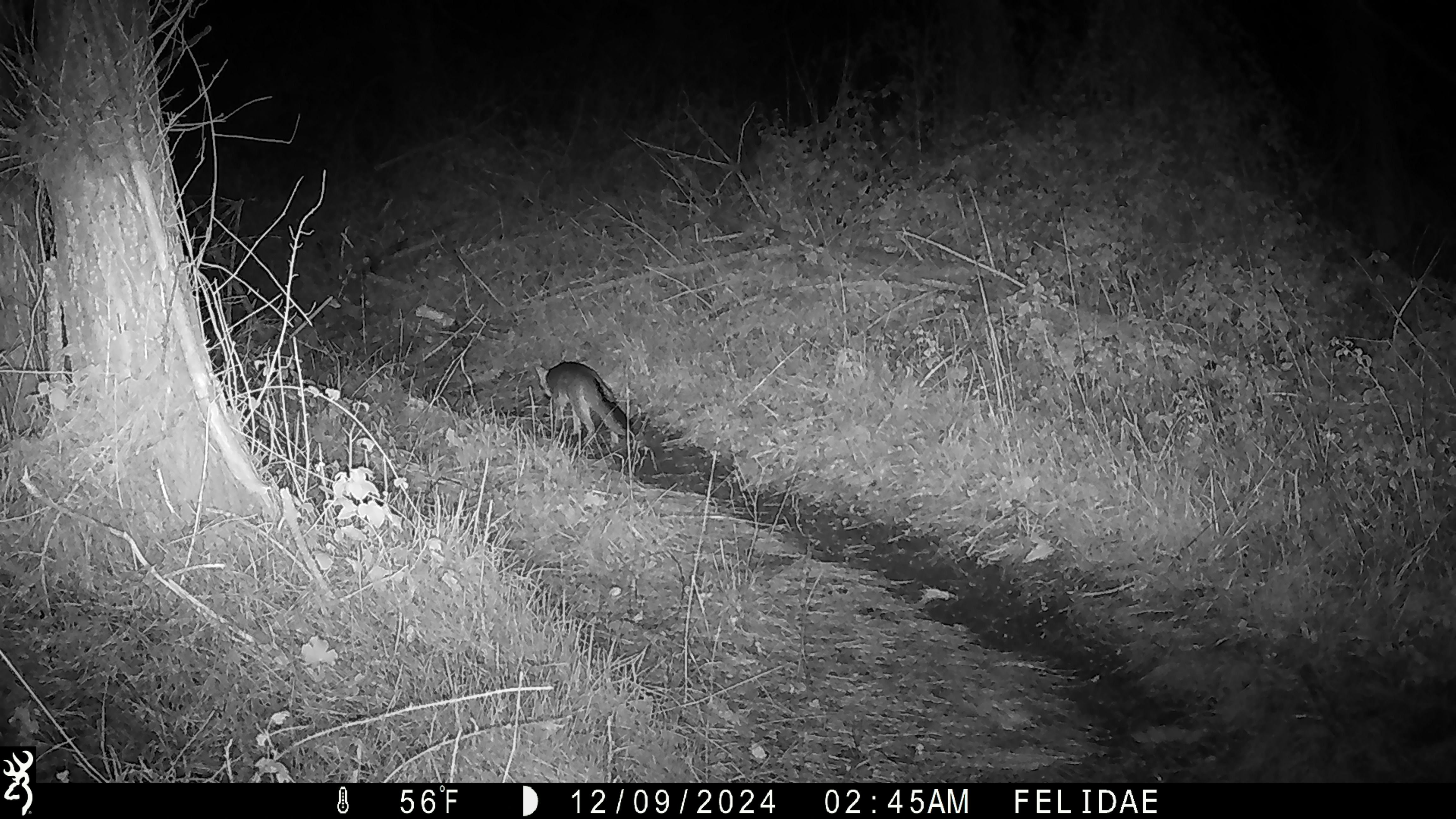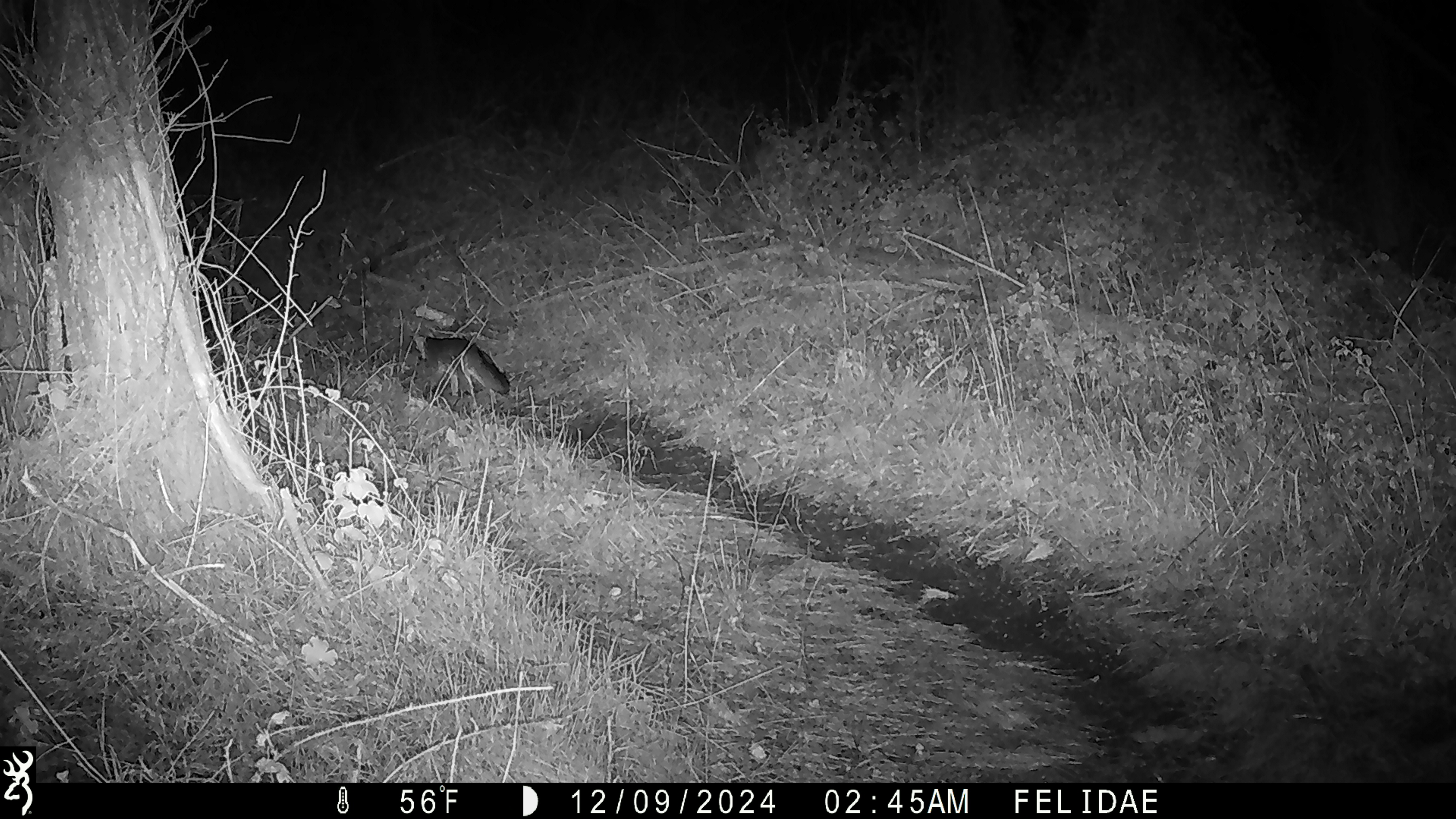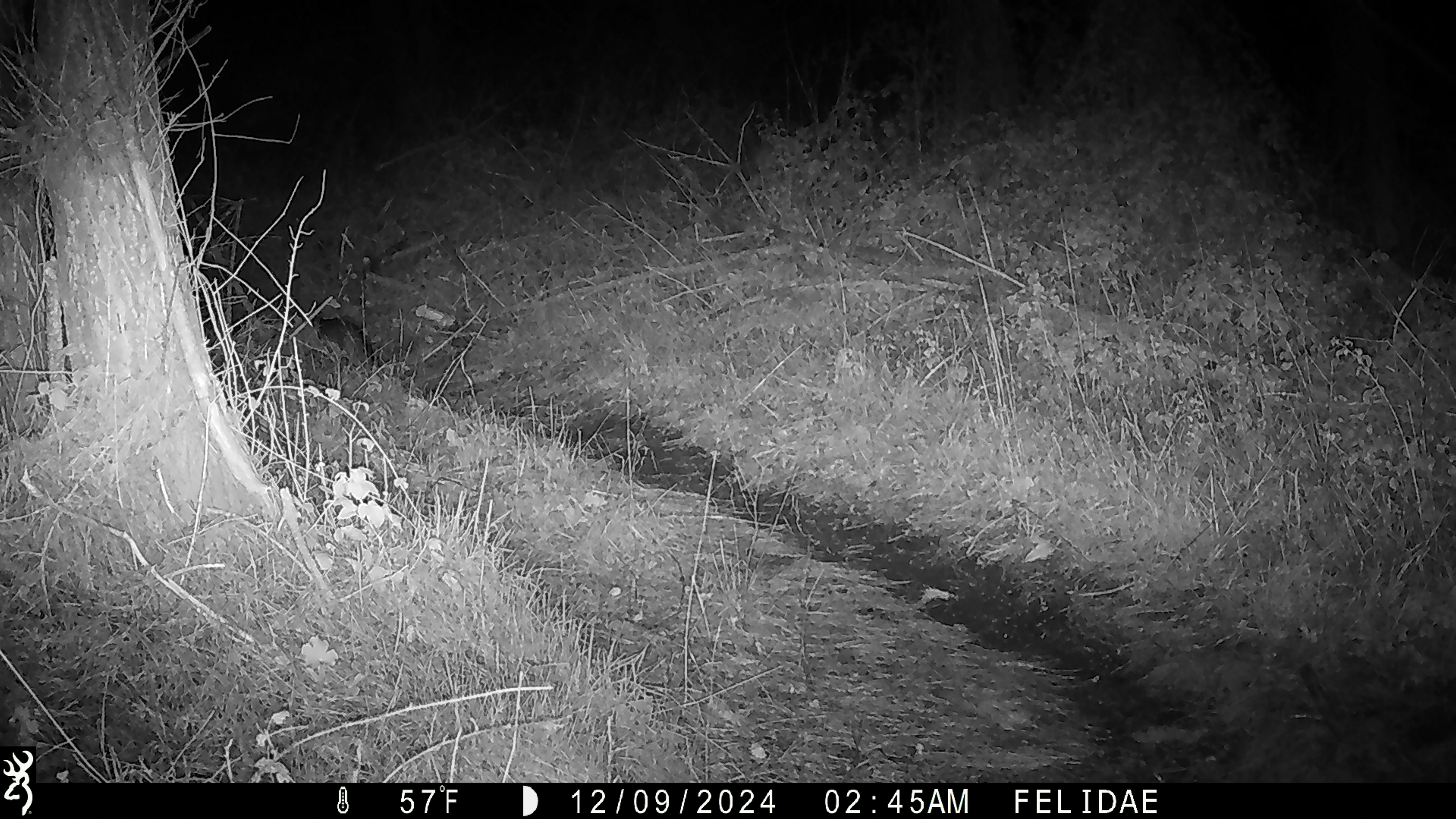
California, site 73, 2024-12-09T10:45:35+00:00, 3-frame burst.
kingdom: Animalia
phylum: Chordata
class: Mammalia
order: Carnivora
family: Canidae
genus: Urocyon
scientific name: Urocyon cinereoargenteus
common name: gray fox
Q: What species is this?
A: Gray fox (Urocyon cinereoargenteus).